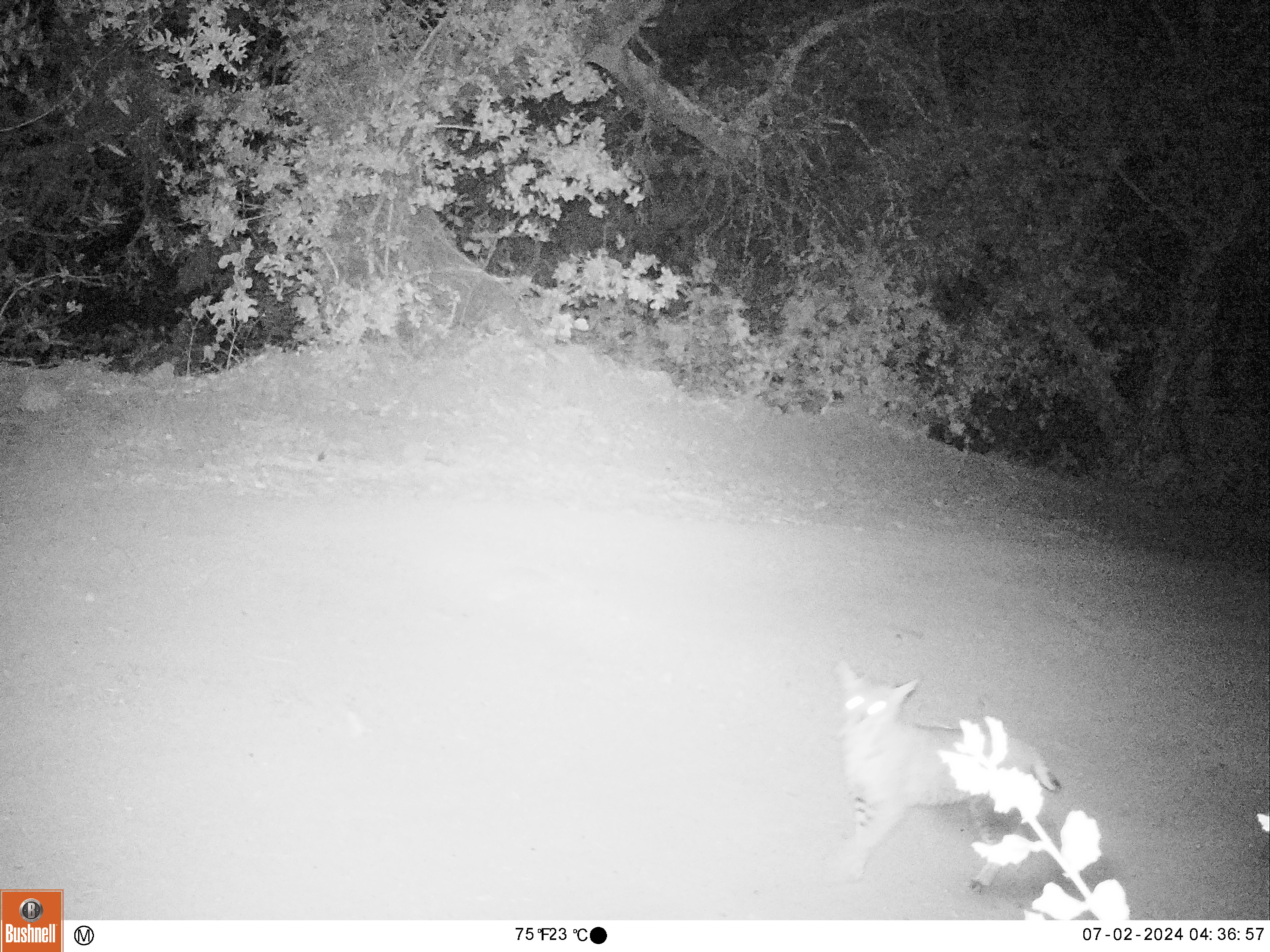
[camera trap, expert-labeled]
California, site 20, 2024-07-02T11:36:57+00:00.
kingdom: Animalia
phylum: Chordata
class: Mammalia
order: Carnivora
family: Felidae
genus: Lynx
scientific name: Lynx rufus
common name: bobcat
Bobcat (Lynx rufus).